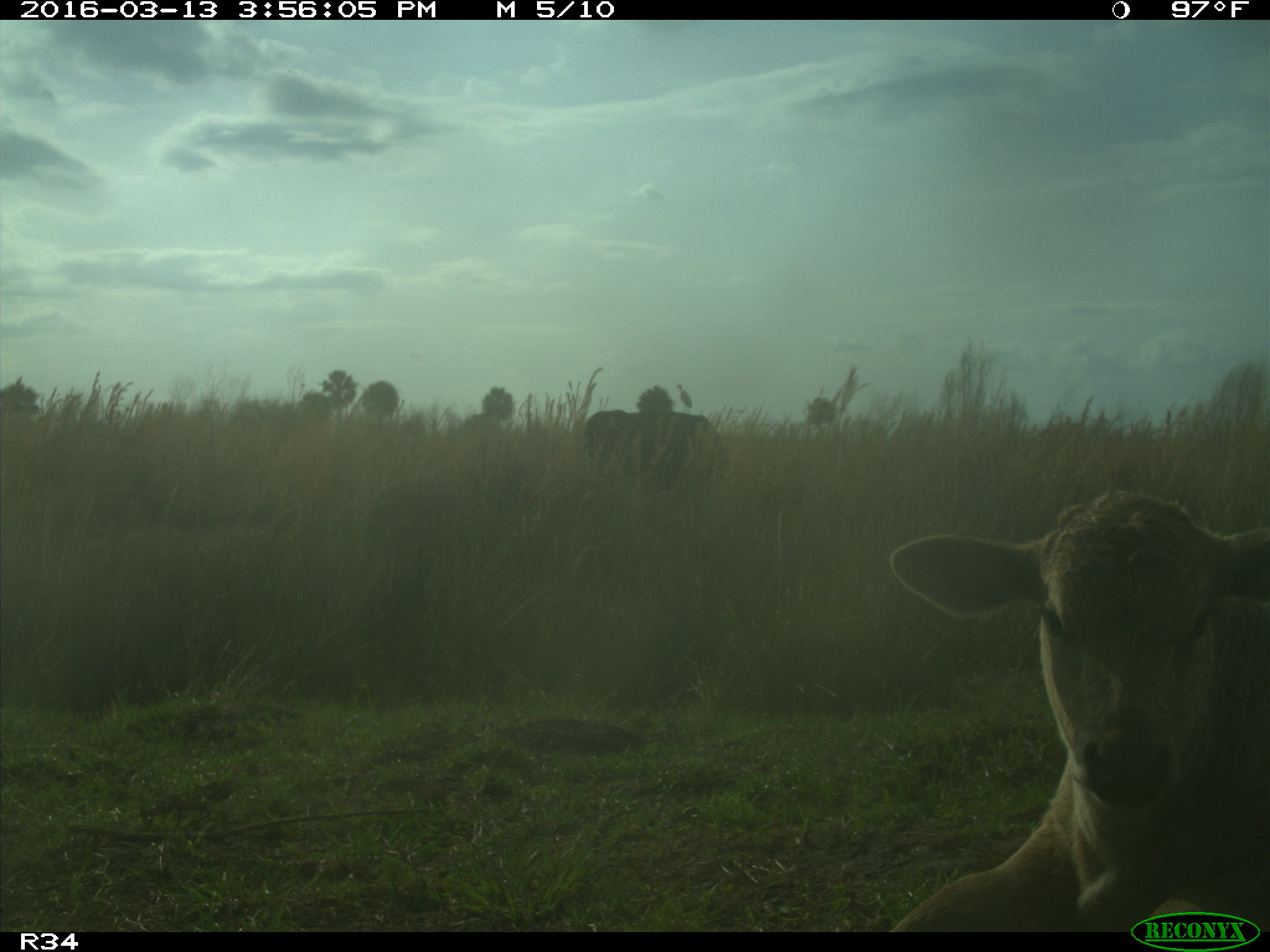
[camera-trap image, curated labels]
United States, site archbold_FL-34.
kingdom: Animalia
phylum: Chordata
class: Mammalia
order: Artiodactyla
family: Bovidae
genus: Bos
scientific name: Bos taurus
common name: domestic cow